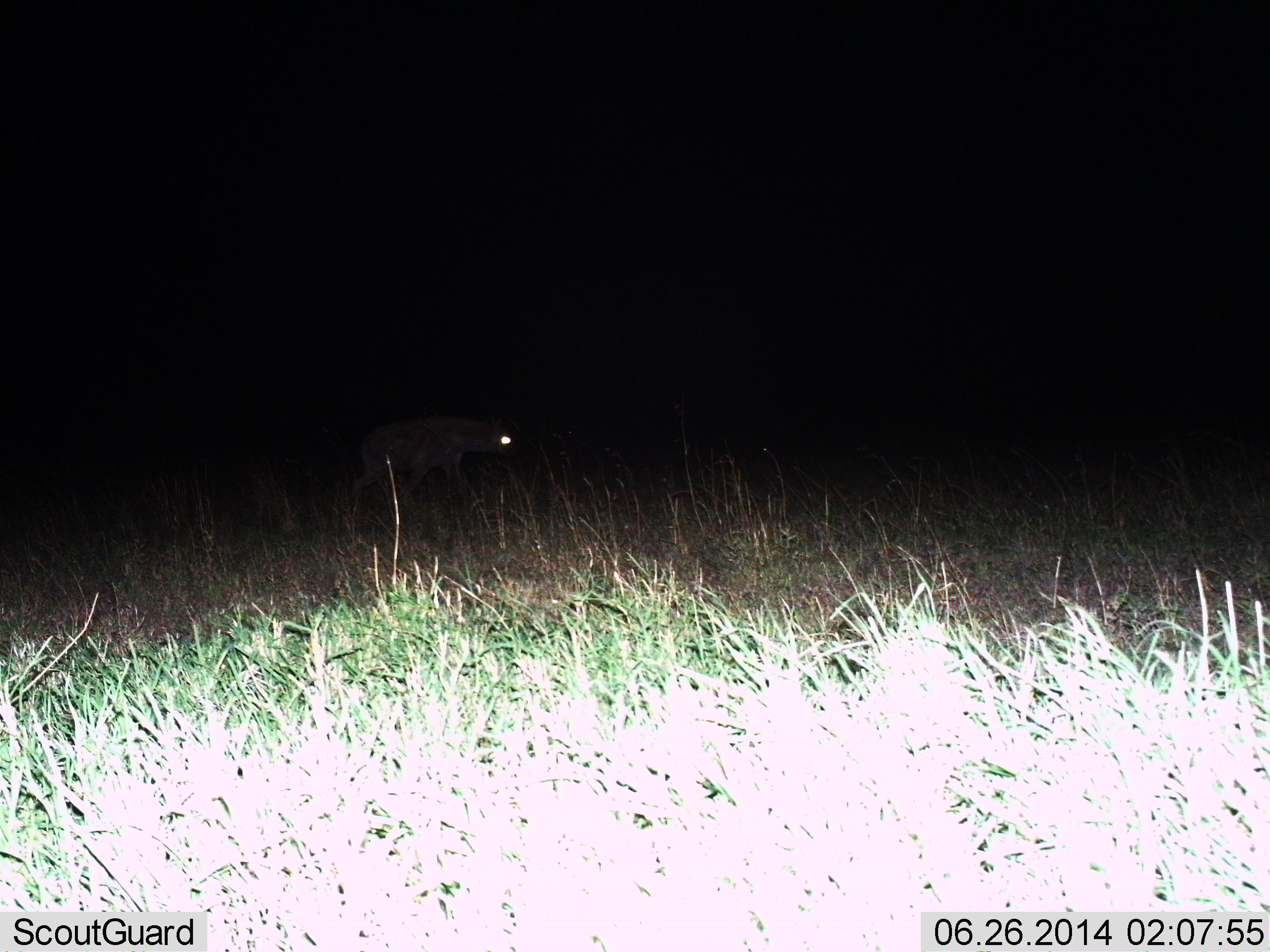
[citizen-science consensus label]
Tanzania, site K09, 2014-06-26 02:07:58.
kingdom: Animalia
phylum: Chordata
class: Mammalia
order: Carnivora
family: Hyaenidae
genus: Crocuta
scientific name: Crocuta crocuta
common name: spotted hyena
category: hyenaspotted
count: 1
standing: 30%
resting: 0%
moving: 78%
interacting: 0%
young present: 0%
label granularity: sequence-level